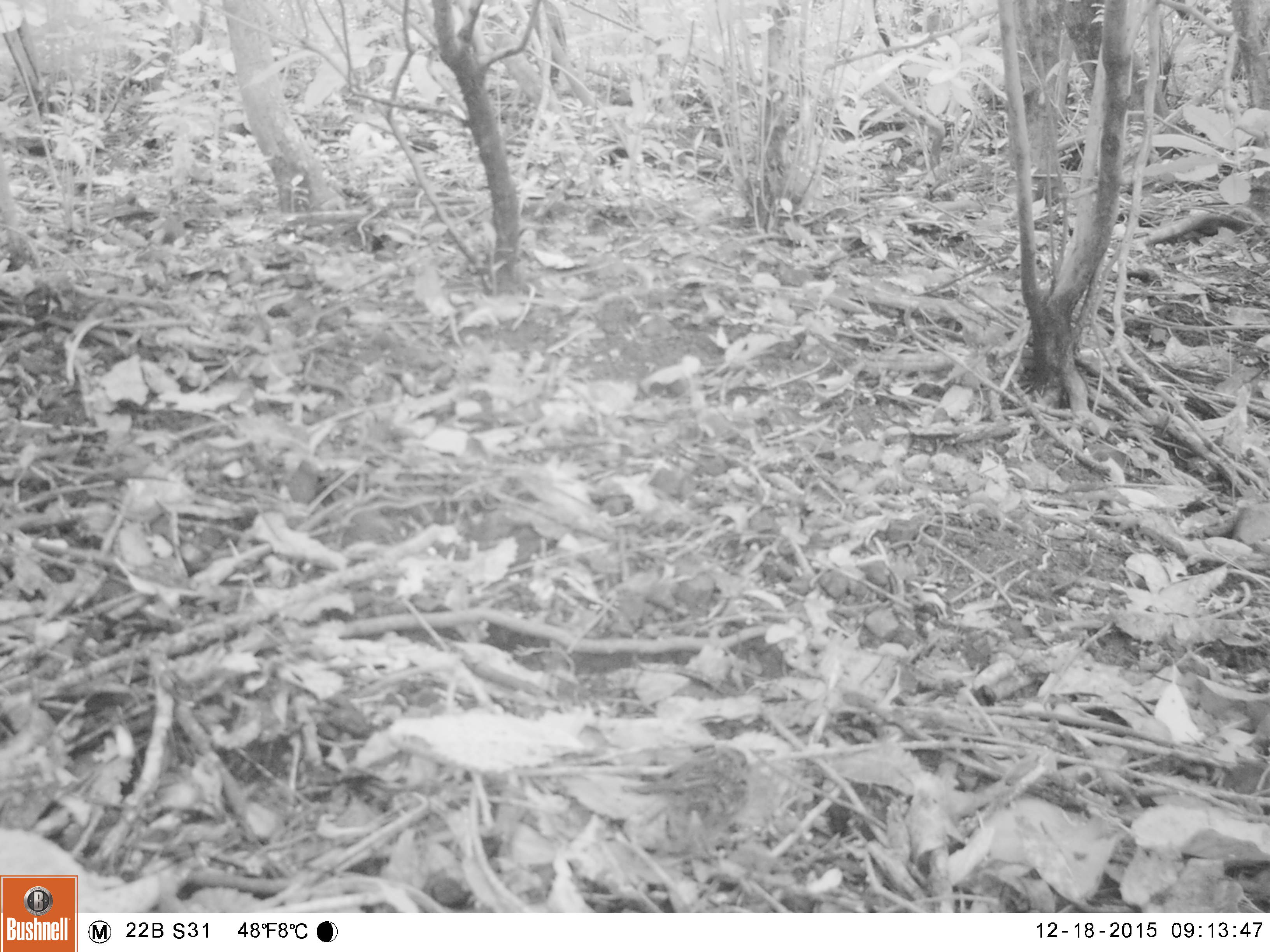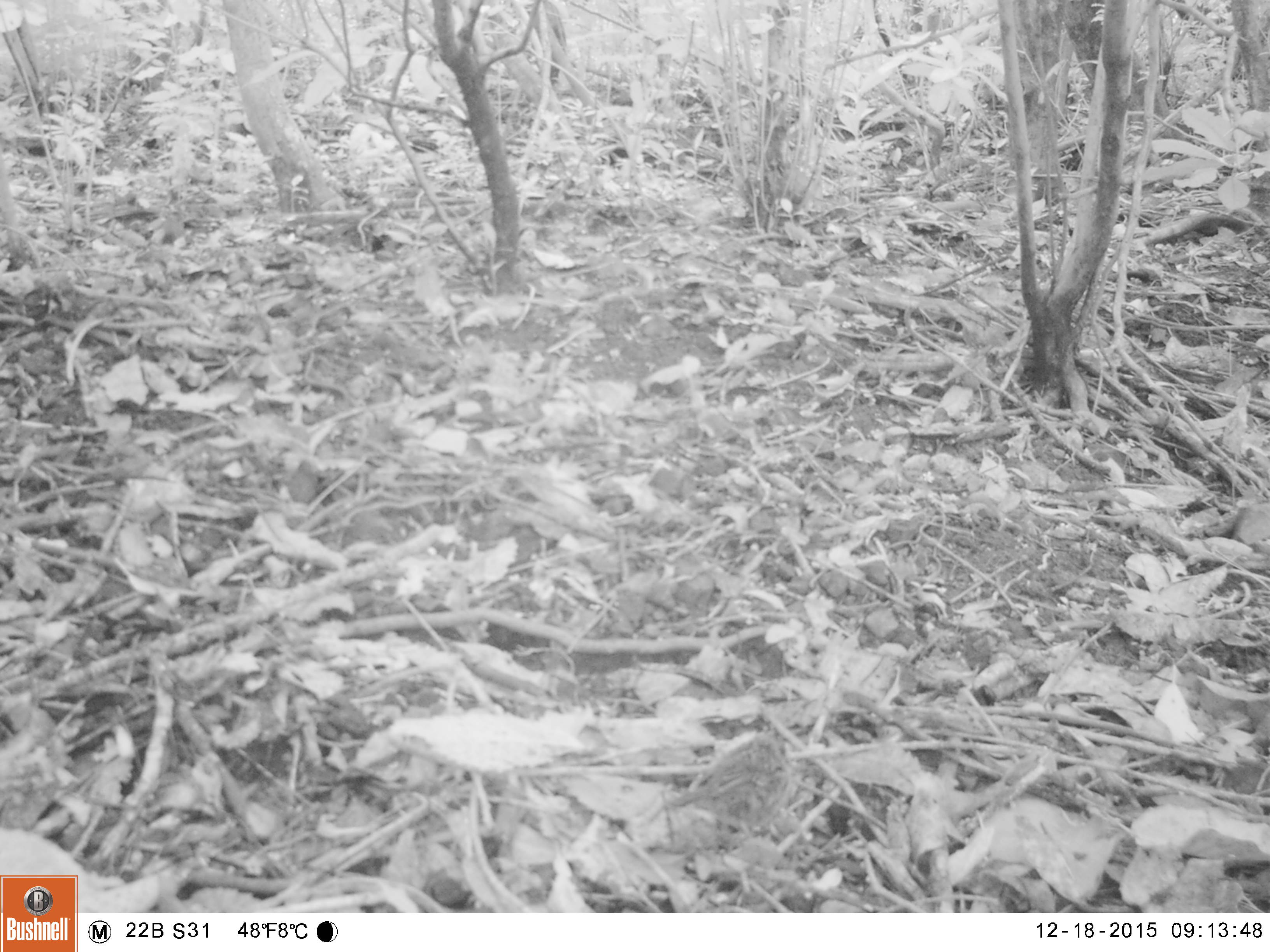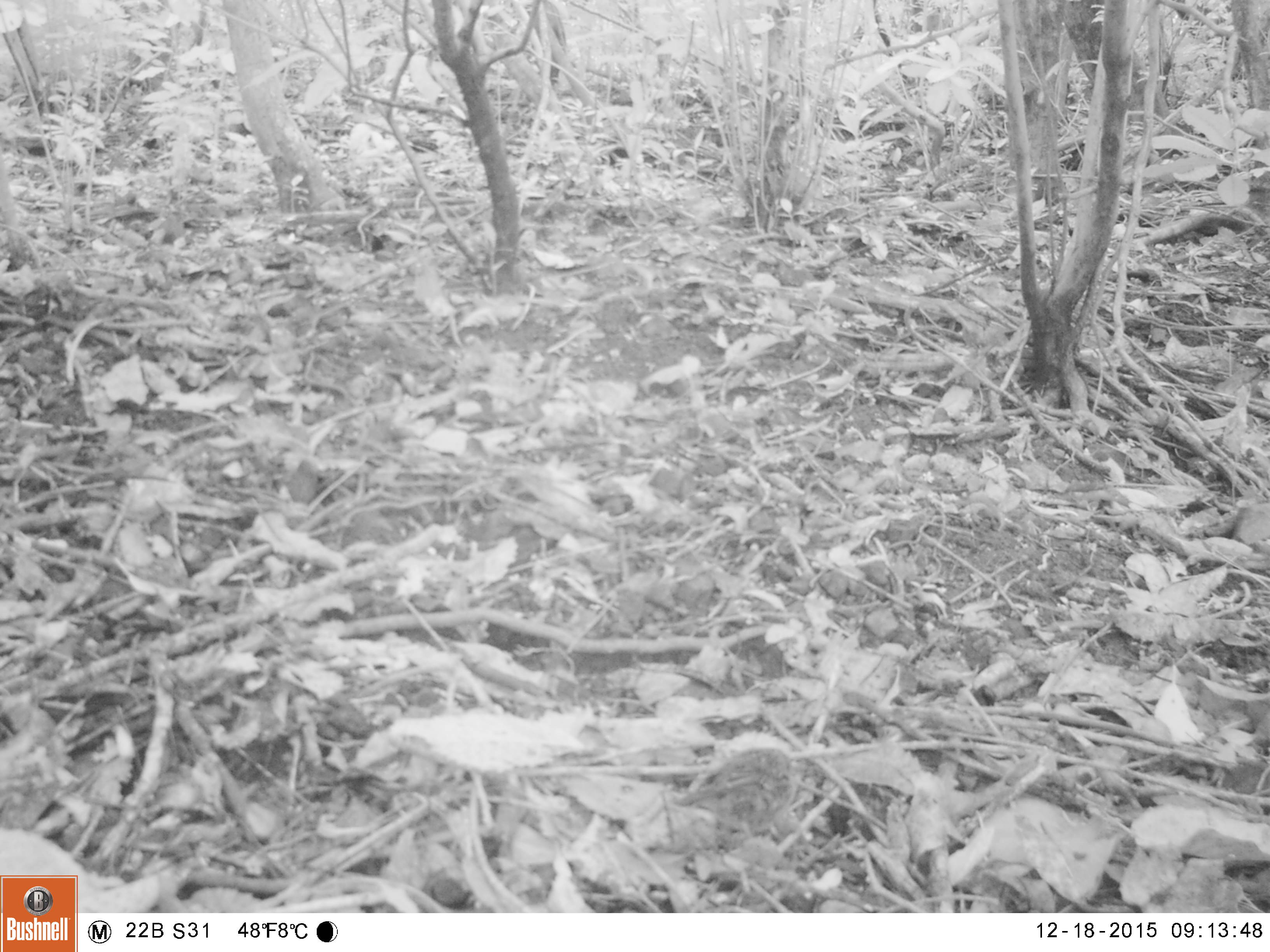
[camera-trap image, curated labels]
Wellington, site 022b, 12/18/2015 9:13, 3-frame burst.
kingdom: Animalia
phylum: Chordata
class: Aves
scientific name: Aves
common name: bird